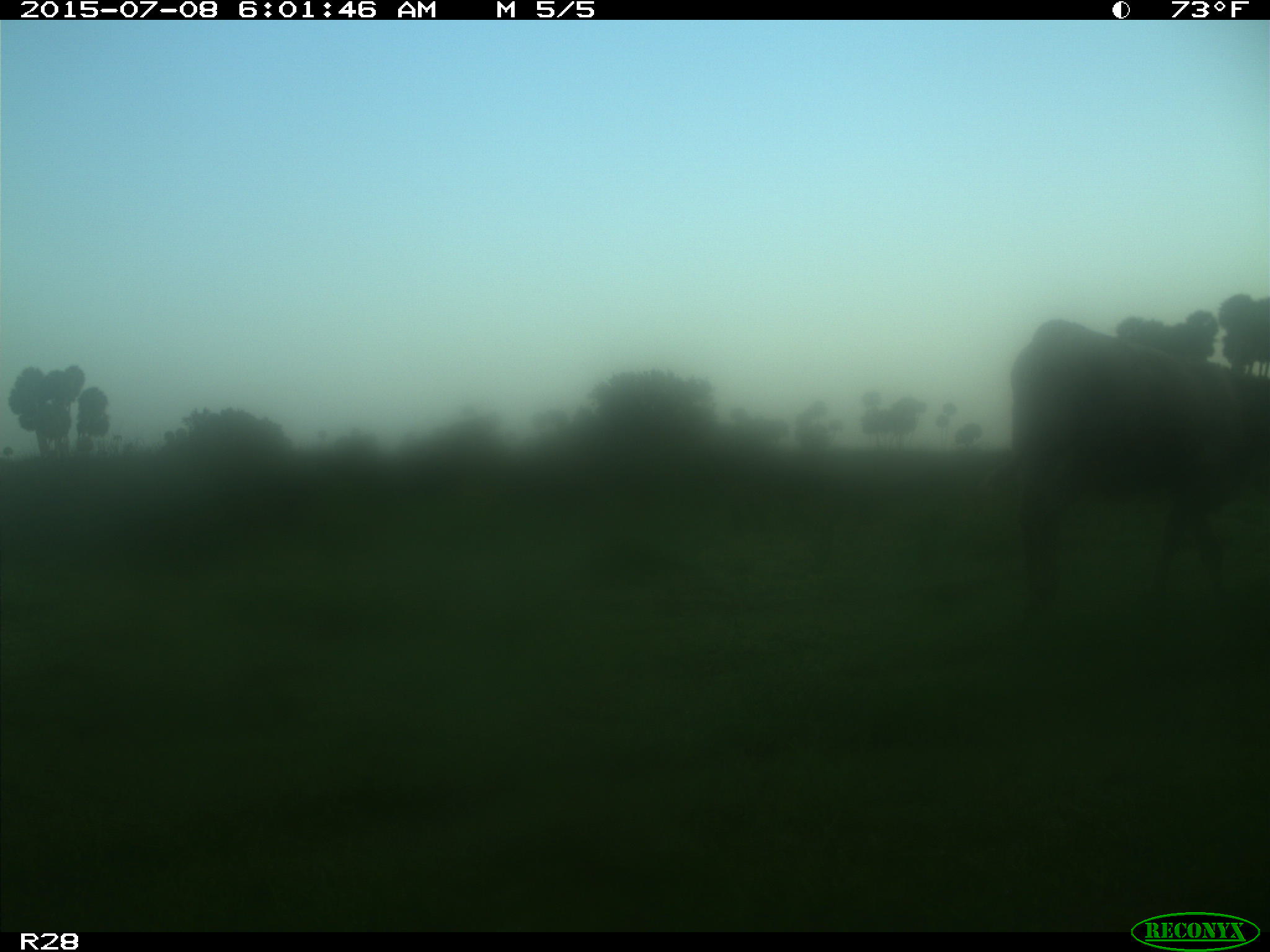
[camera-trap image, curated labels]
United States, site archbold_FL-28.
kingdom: Animalia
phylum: Chordata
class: Mammalia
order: Artiodactyla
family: Bovidae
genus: Bos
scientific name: Bos taurus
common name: domestic cow